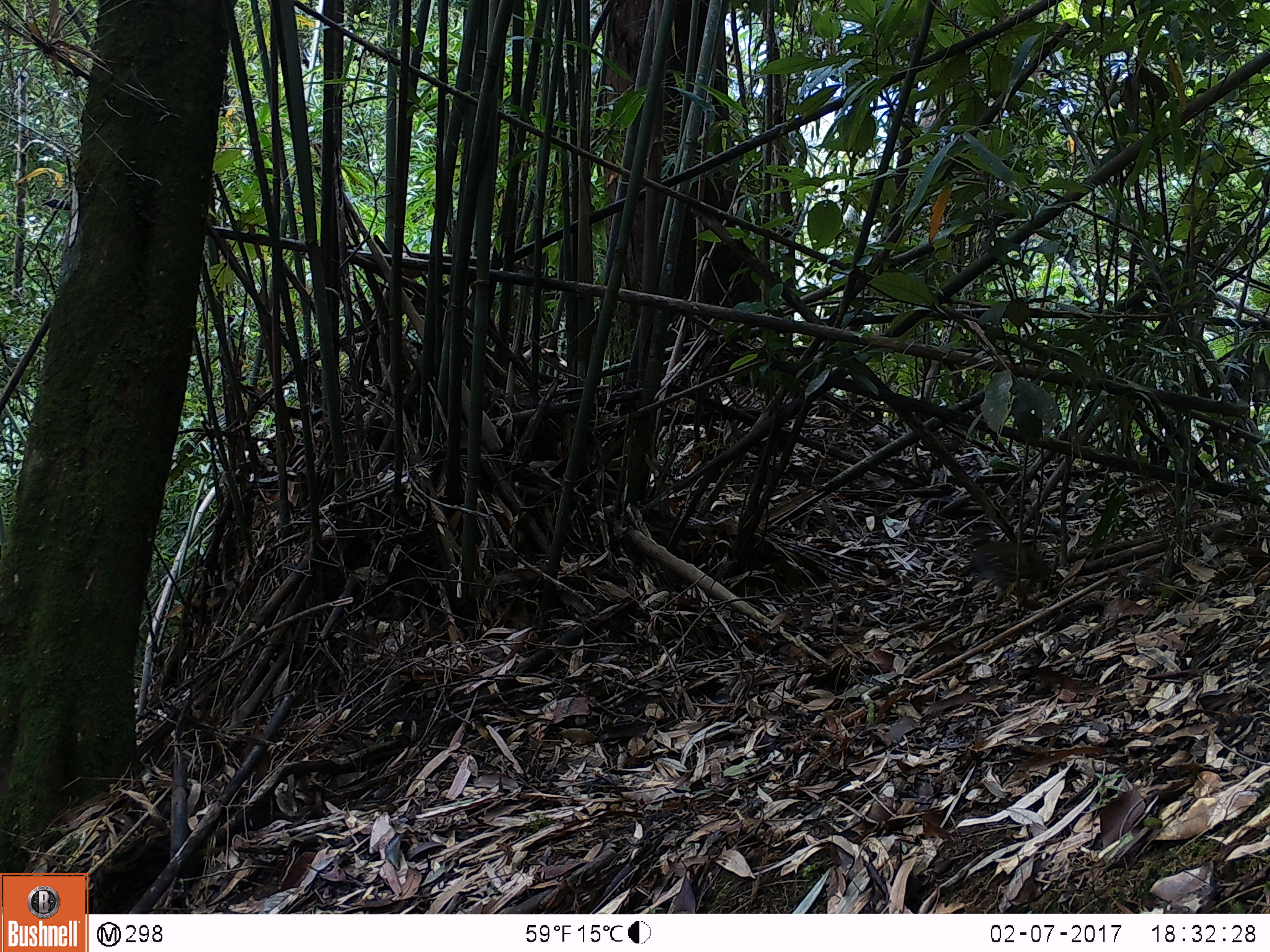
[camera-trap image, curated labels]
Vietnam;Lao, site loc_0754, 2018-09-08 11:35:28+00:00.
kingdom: Animalia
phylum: Chordata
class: Aves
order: Galliformes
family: Phasianidae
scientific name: Phasianidae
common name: partridge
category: unidentified partridge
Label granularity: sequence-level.